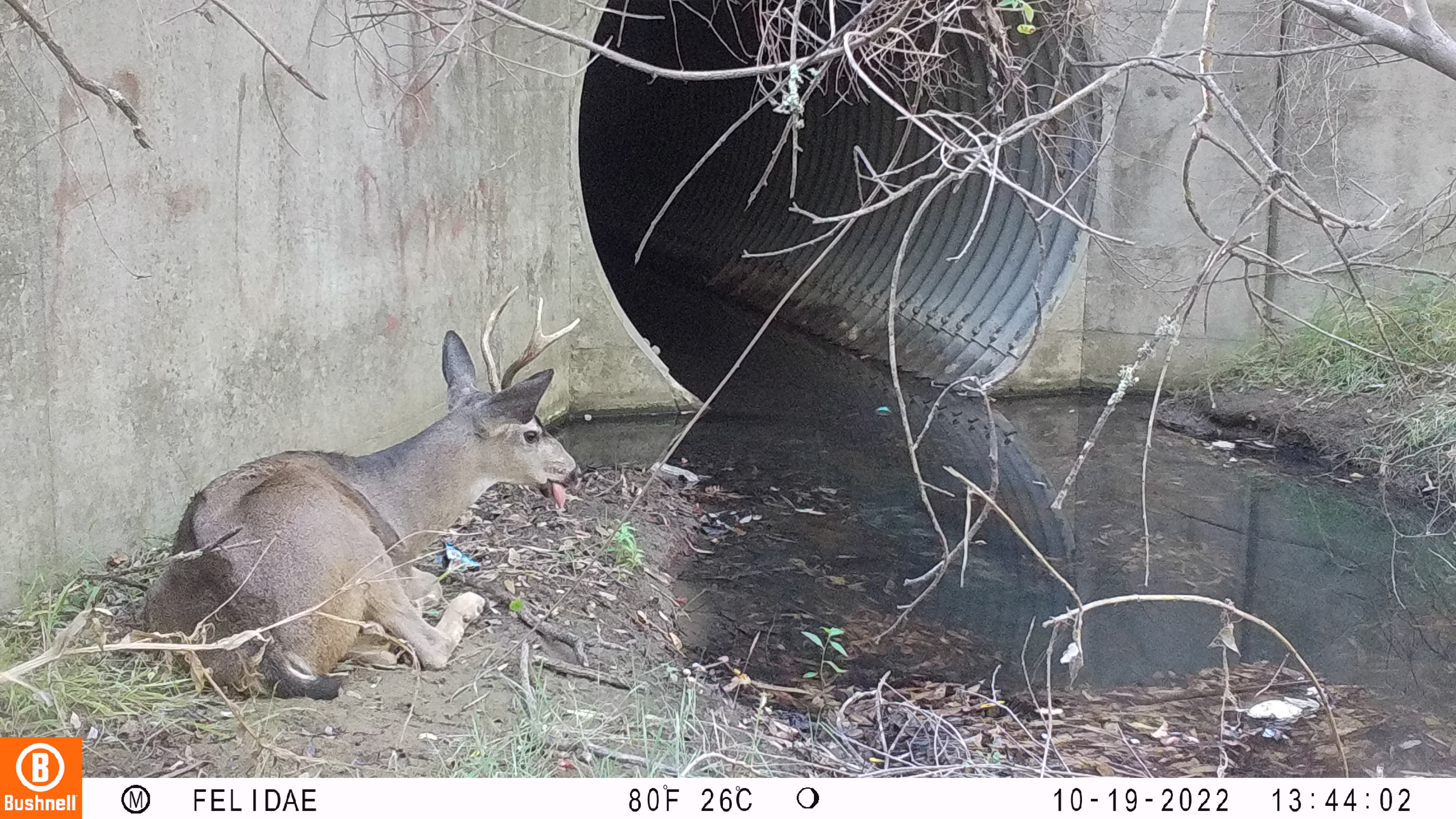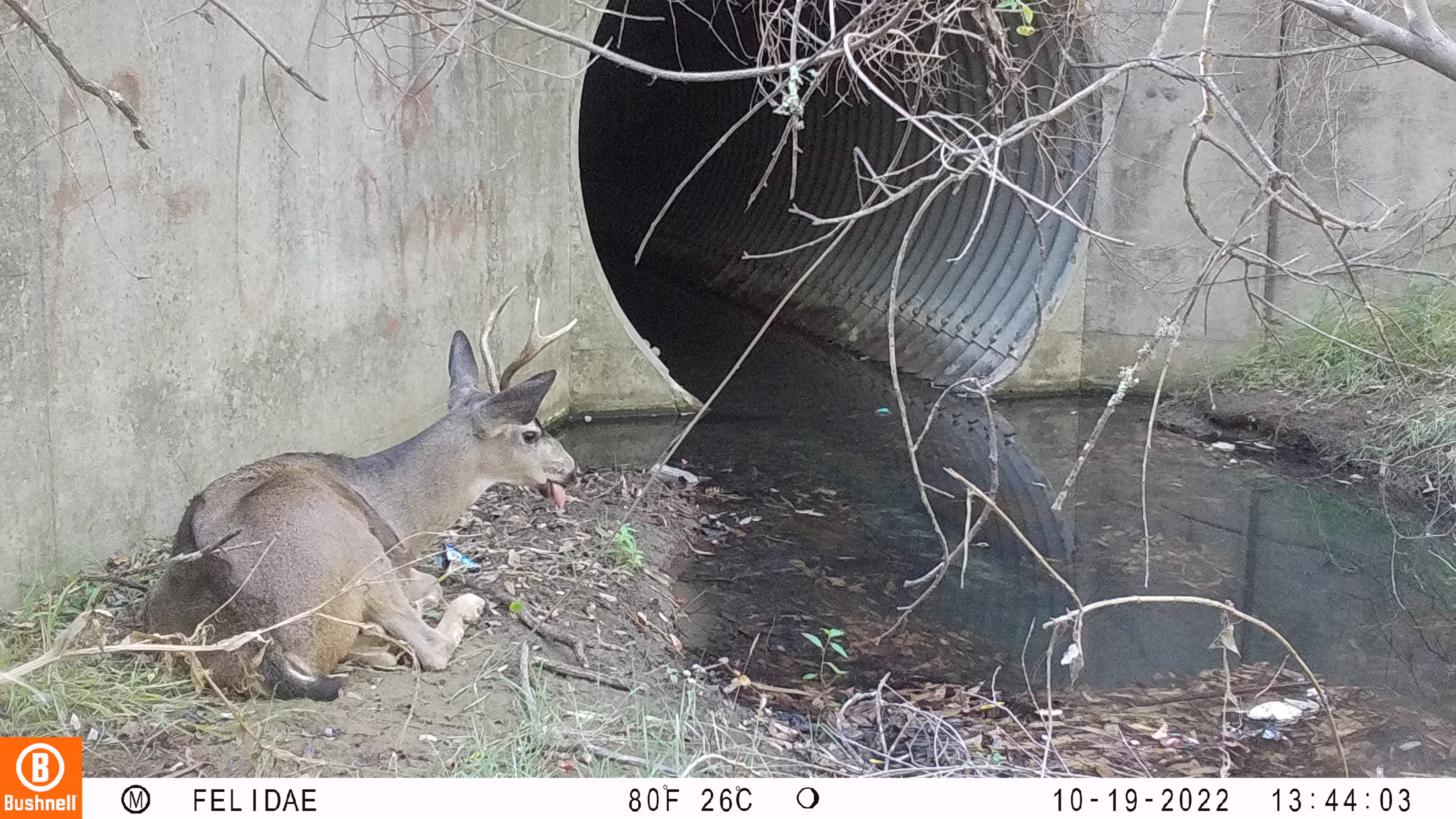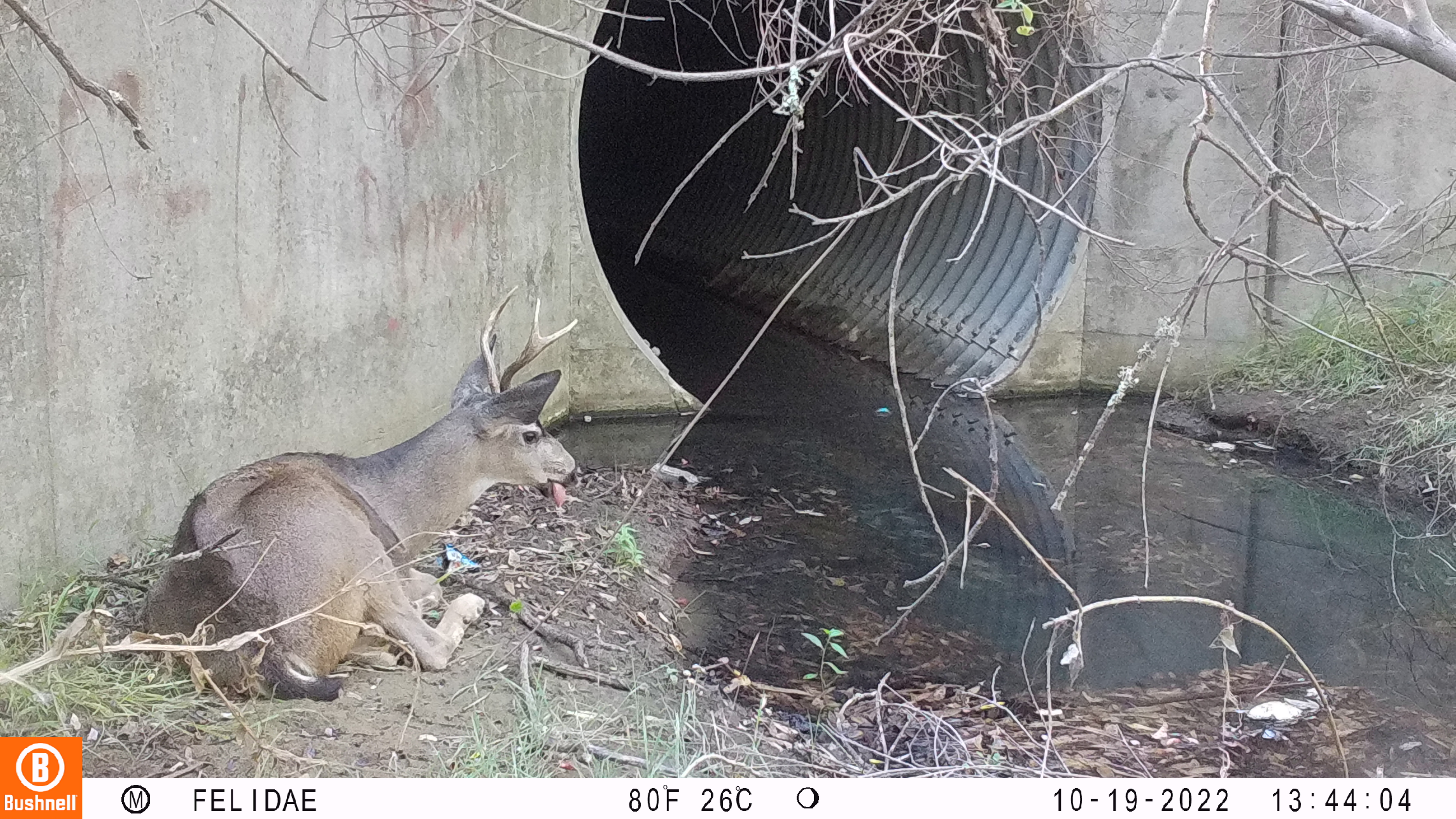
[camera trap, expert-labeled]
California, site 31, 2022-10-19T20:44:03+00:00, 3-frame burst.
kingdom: Animalia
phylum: Chordata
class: Mammalia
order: Artiodactyla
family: Cervidae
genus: Odocoileus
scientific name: Odocoileus hemionus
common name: mule deer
Mule deer (Odocoileus hemionus).